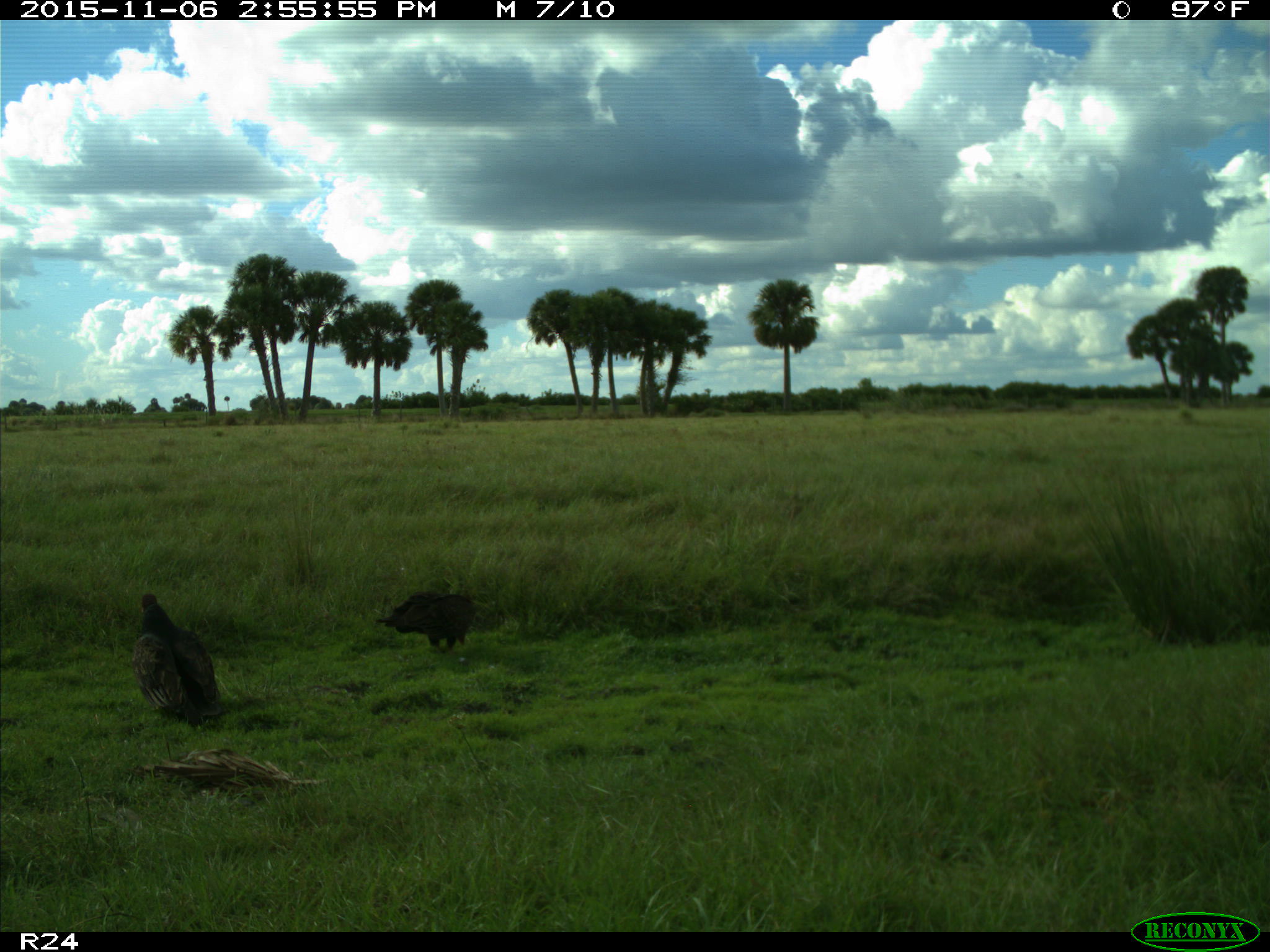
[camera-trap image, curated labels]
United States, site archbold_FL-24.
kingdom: Animalia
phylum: Chordata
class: Aves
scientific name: Aves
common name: birds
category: unidentified bird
Unidentified bird (birds) (Aves).